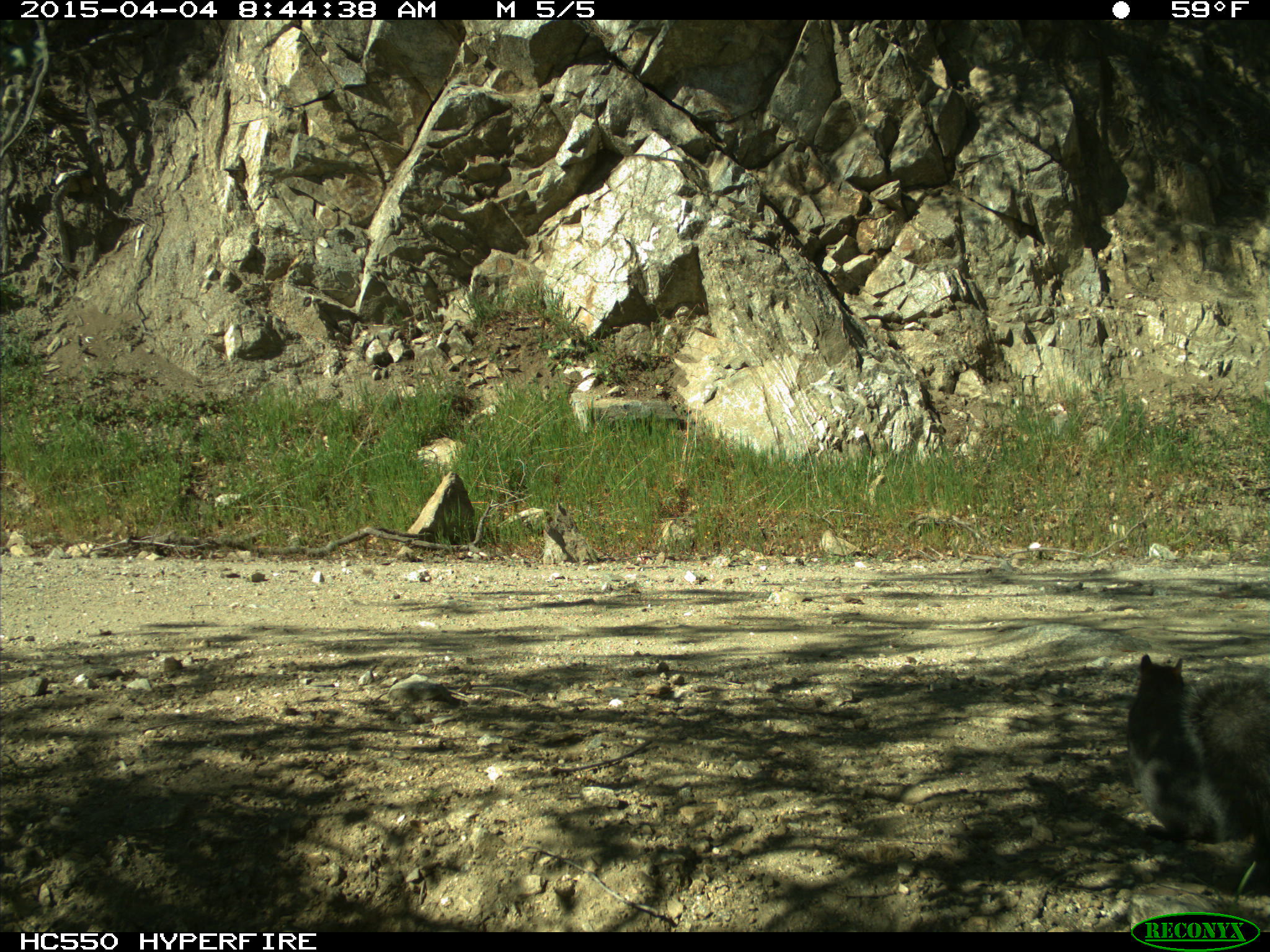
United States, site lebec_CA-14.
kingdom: Animalia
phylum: Chordata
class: Mammalia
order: Rodentia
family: Sciuridae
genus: Sciurus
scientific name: Sciurus carolinensis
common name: eastern gray squirrel